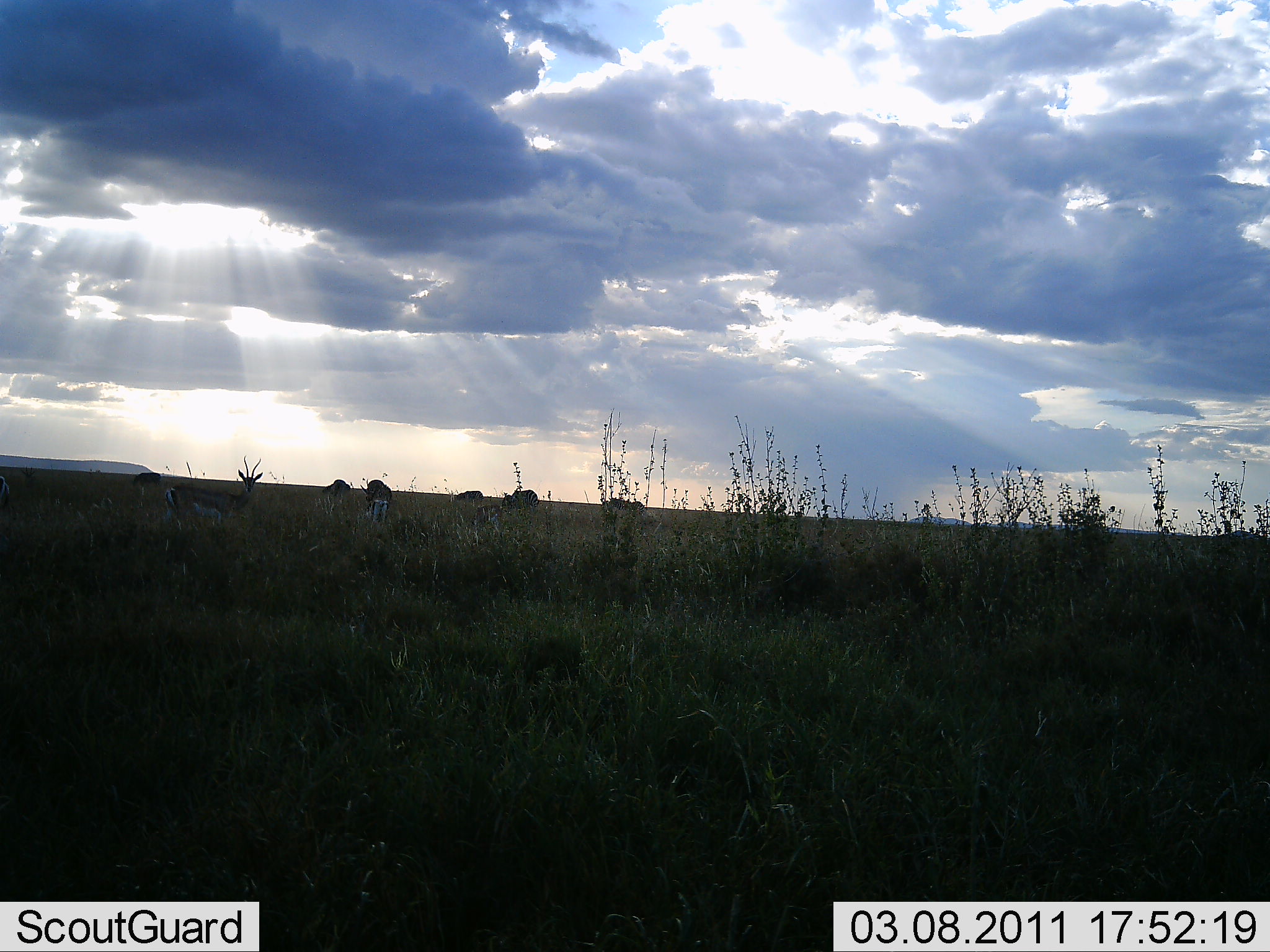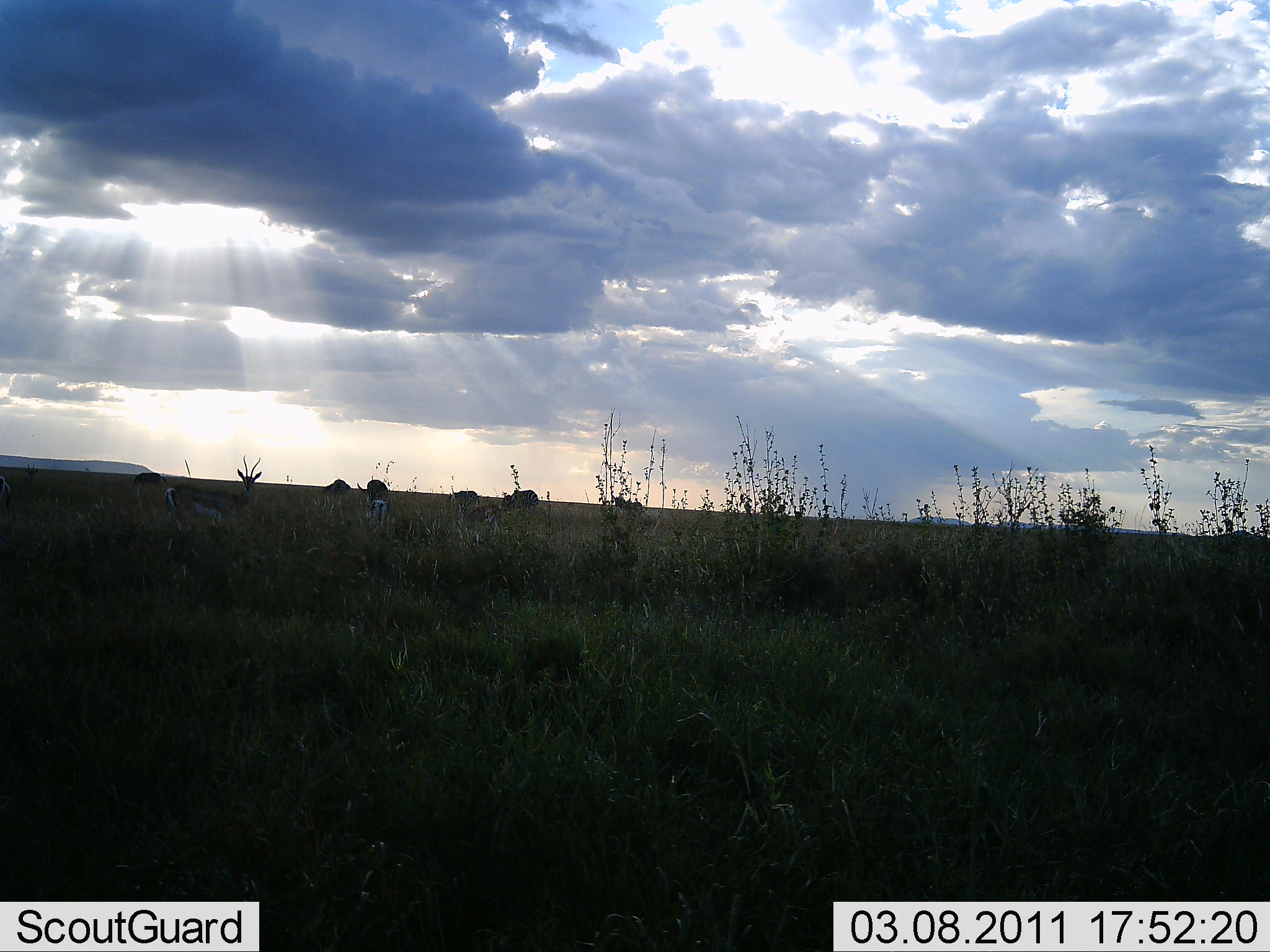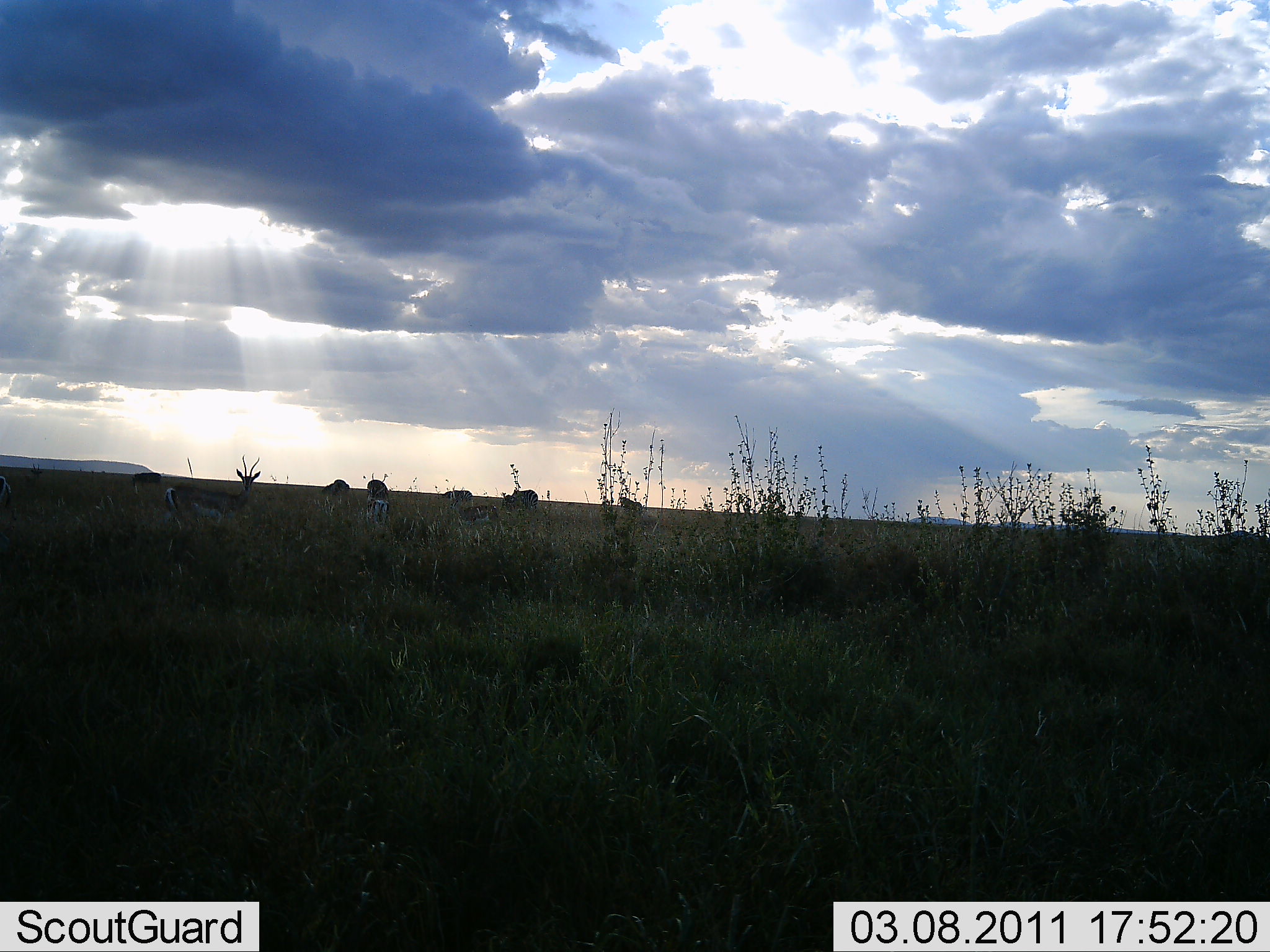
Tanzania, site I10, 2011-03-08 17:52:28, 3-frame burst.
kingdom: Animalia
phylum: Chordata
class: Mammalia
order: Artiodactyla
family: Bovidae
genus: Eudorcas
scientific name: Eudorcas thomsonii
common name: thomson's gazelle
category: gazellethomsons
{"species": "gazellethomsons (thomson's gazelle) (Eudorcas thomsonii)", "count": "5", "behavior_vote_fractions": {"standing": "73%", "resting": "0%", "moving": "0%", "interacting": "0%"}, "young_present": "0%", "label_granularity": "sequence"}